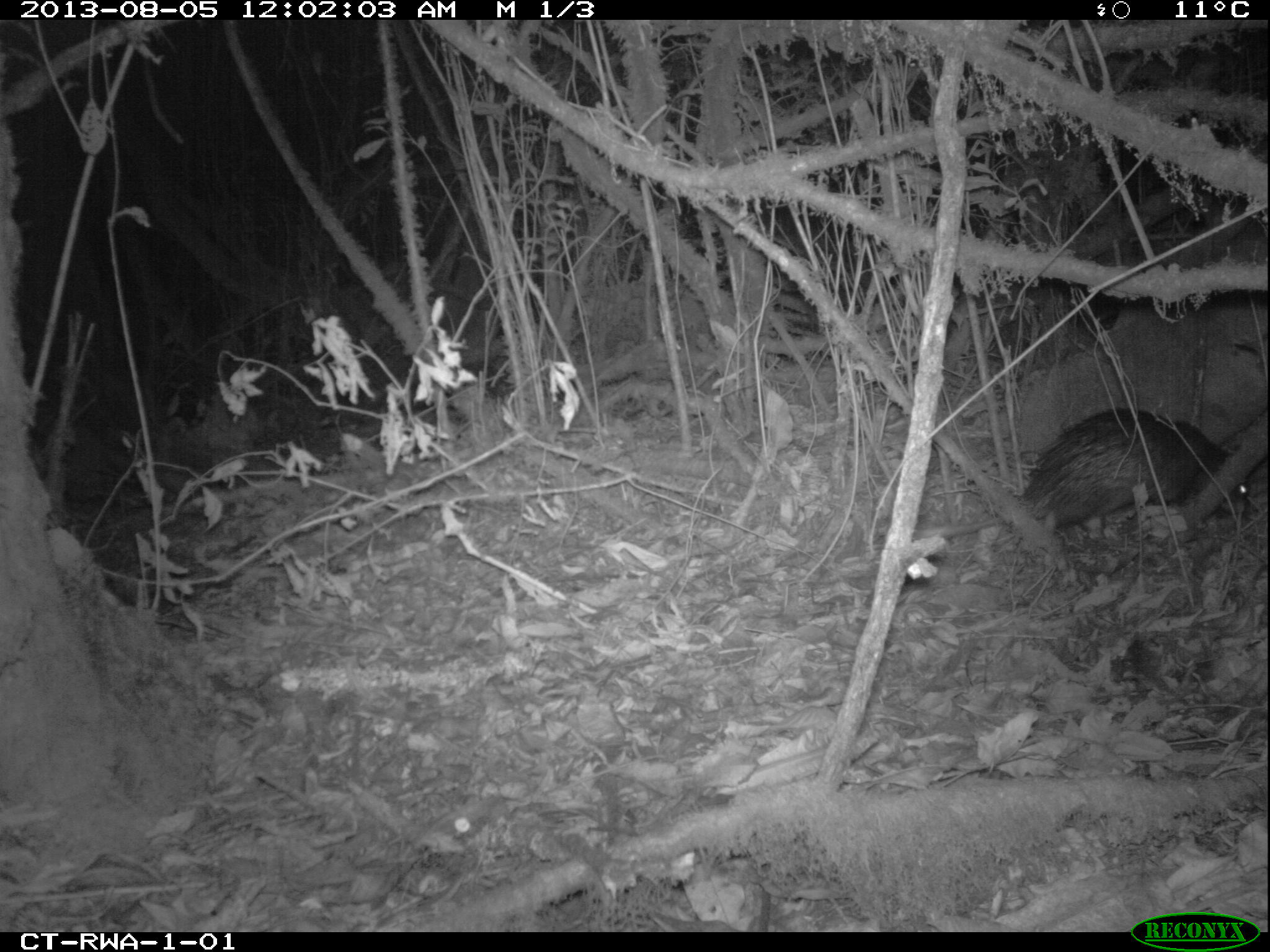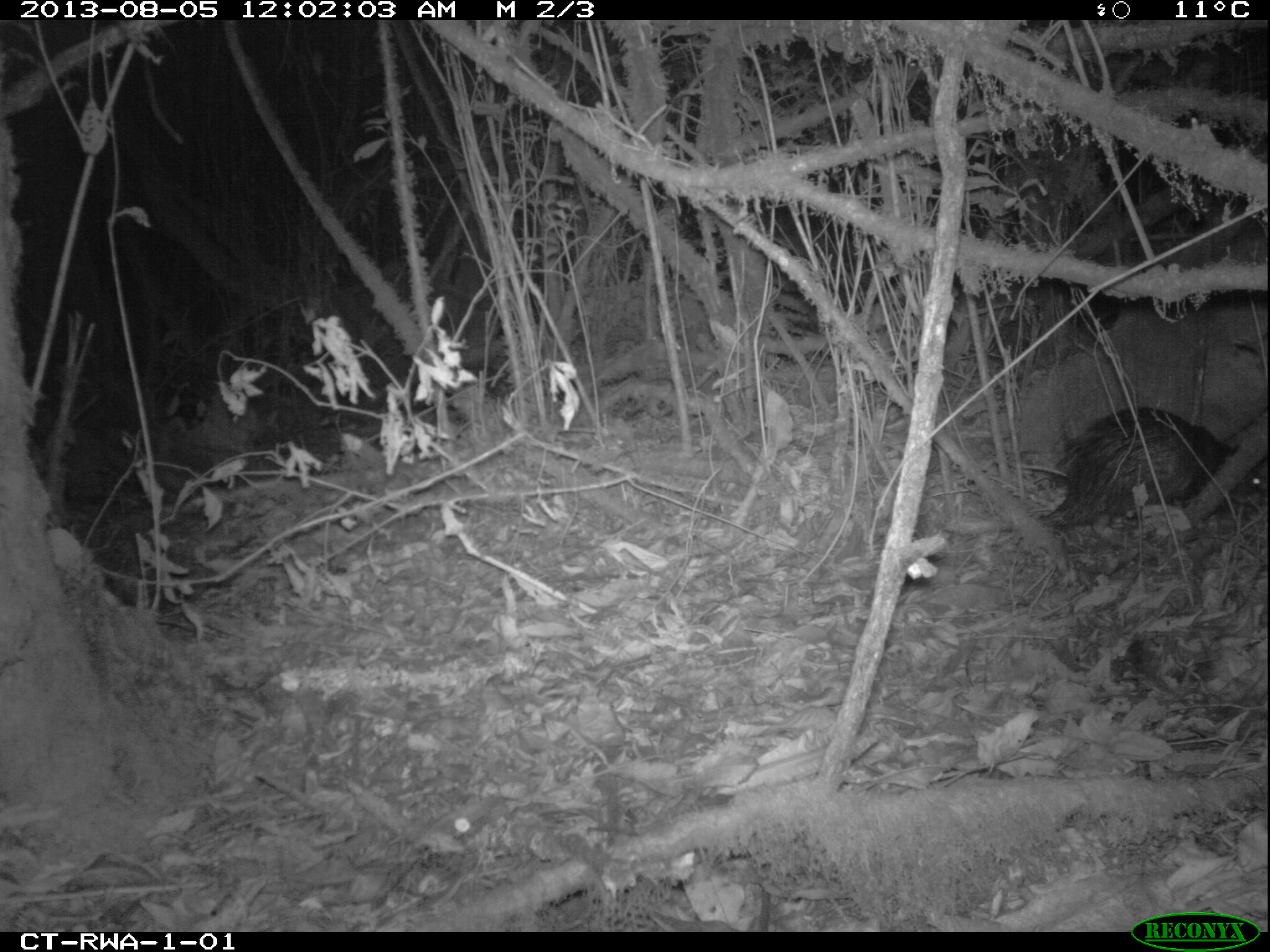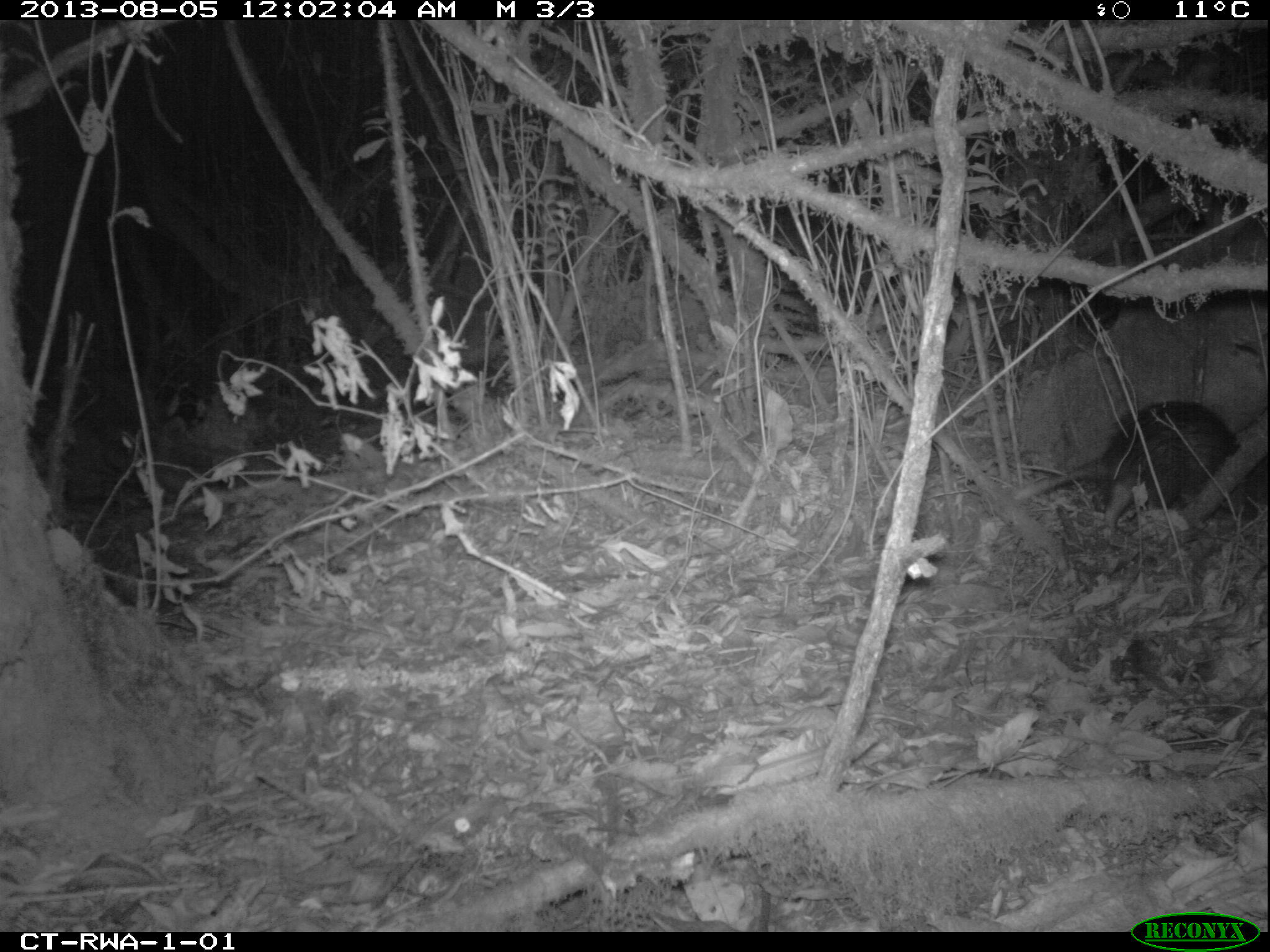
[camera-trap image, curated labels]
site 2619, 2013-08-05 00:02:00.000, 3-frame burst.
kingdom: Animalia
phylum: Chordata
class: Mammalia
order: Rodentia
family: Hystricidae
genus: Atherurus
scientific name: Atherurus africanus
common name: african brush-tailed porcupine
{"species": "Atherurus africanus (african brush-tailed porcupine)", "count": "1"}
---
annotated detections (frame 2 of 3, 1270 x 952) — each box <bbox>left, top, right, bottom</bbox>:
atherurus africanus: <bbox>951, 404, 1267, 552</bbox>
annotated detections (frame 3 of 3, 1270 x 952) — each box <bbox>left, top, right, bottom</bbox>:
atherurus africanus: <bbox>1003, 399, 1255, 541</bbox>